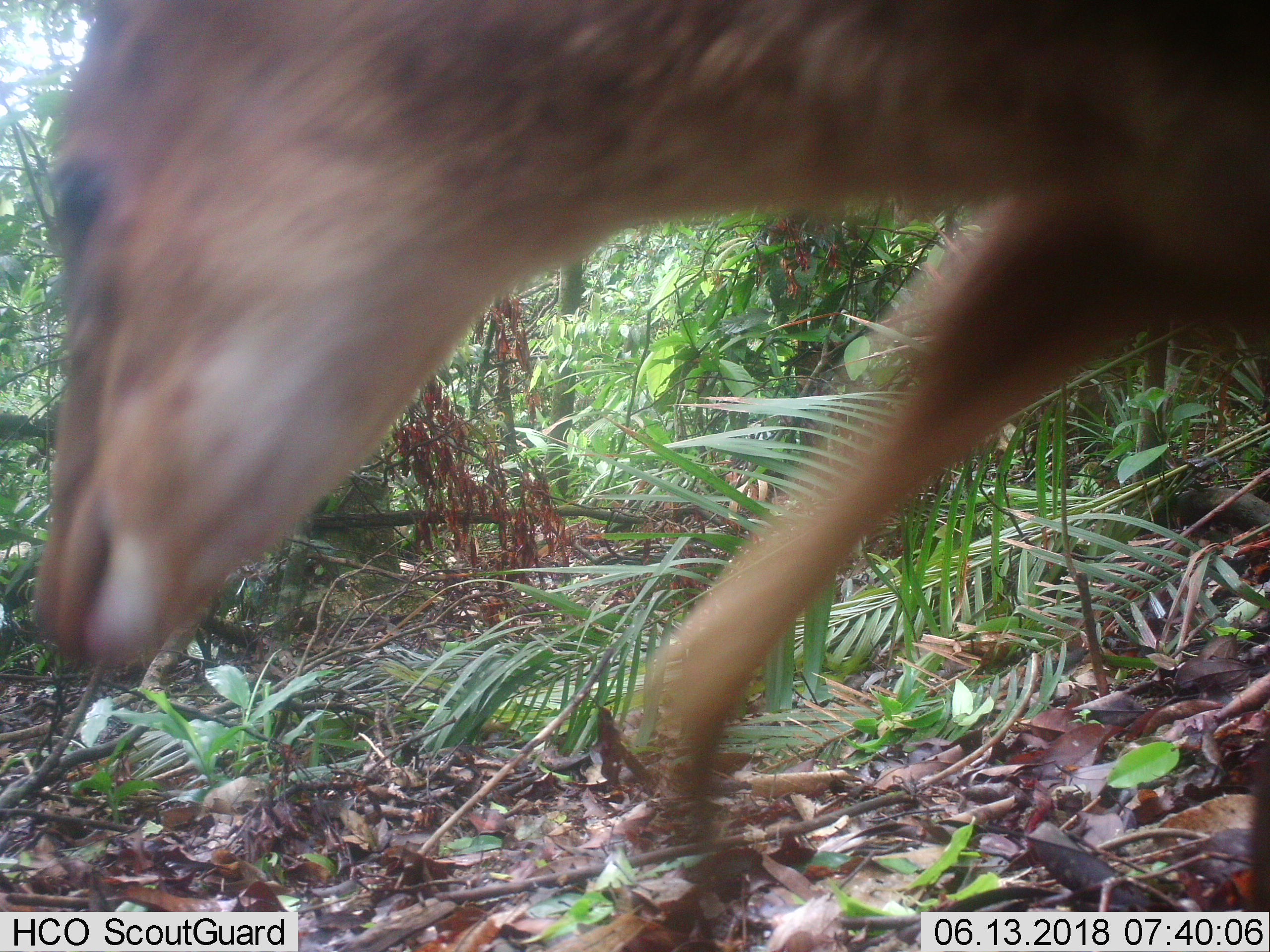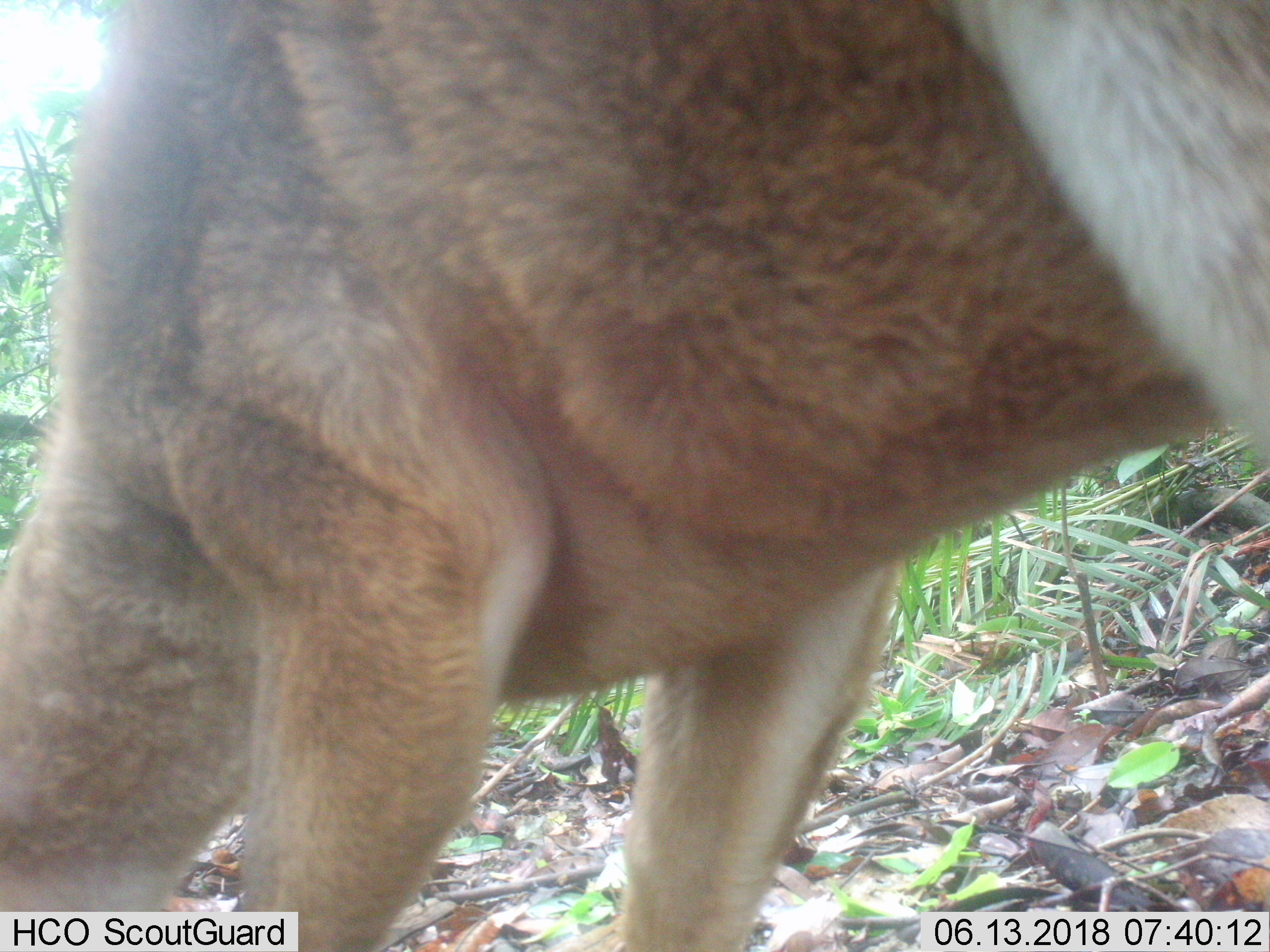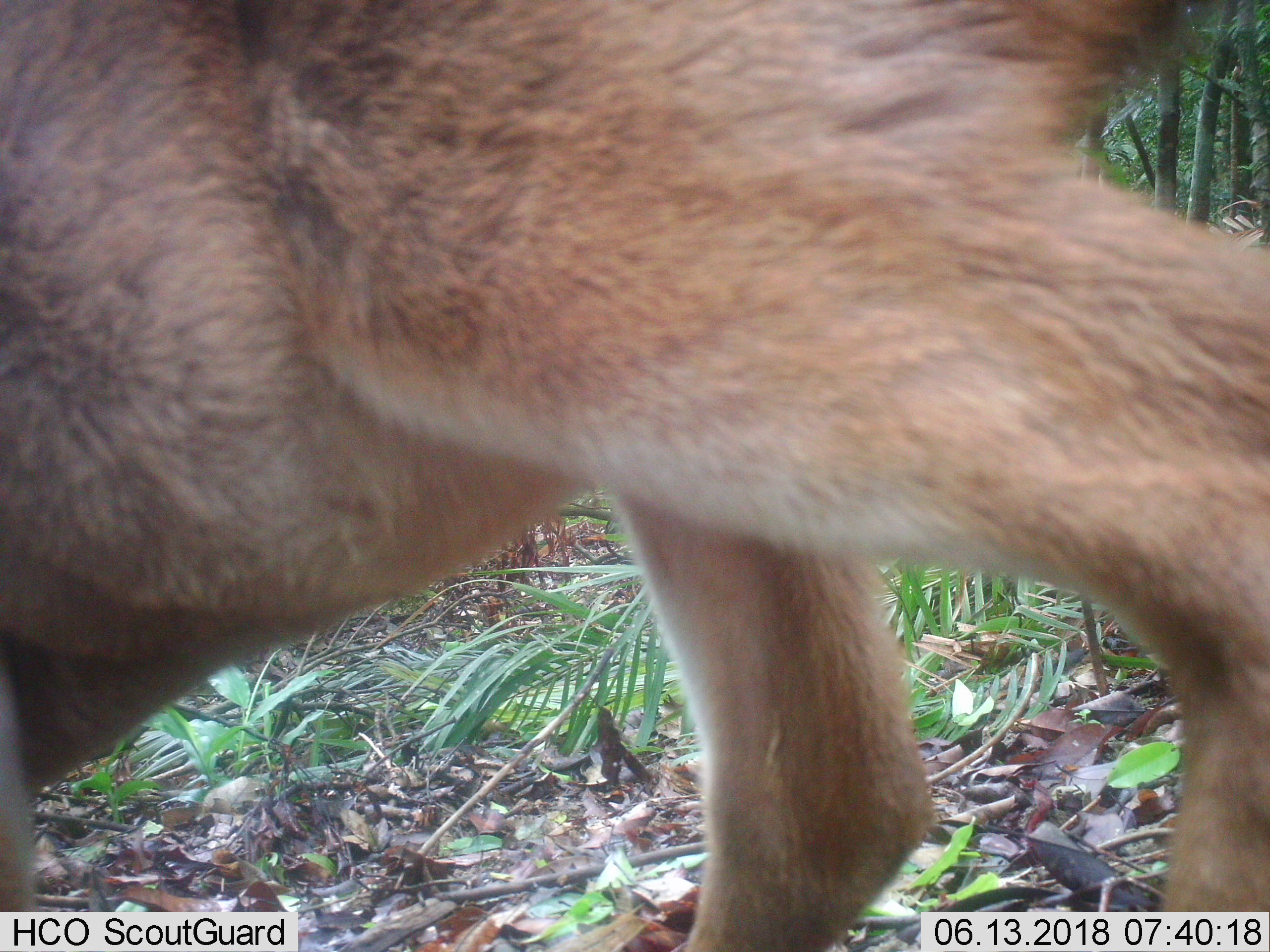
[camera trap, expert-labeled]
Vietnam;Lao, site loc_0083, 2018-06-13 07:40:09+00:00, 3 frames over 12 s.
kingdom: Animalia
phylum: Chordata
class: Mammalia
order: Artiodactyla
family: Cervidae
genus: Muntiacus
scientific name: Muntiacus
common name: muntjacs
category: unidentified muntjac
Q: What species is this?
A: Unidentified muntjac (muntjacs) (Muntiacus).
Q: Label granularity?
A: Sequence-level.